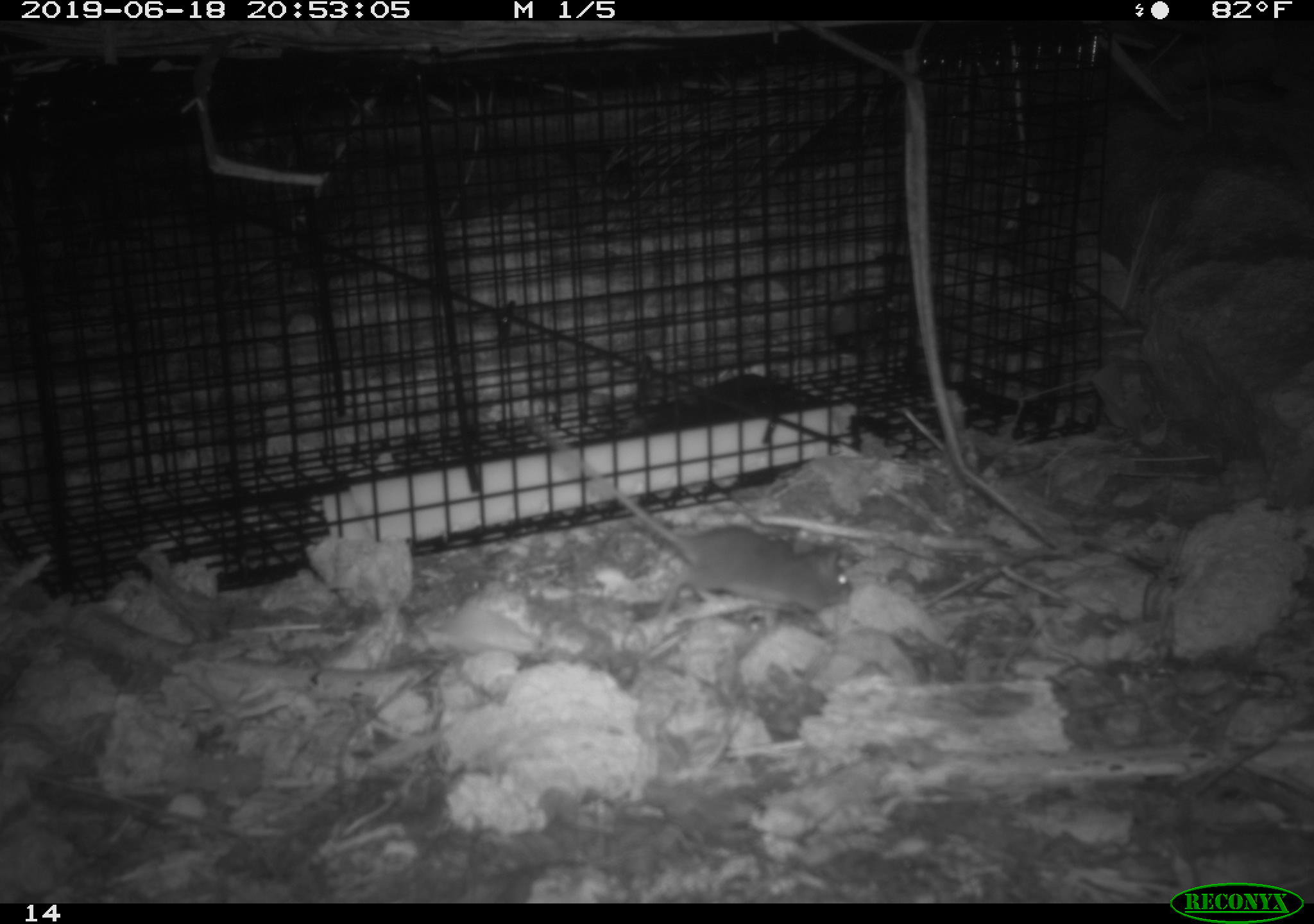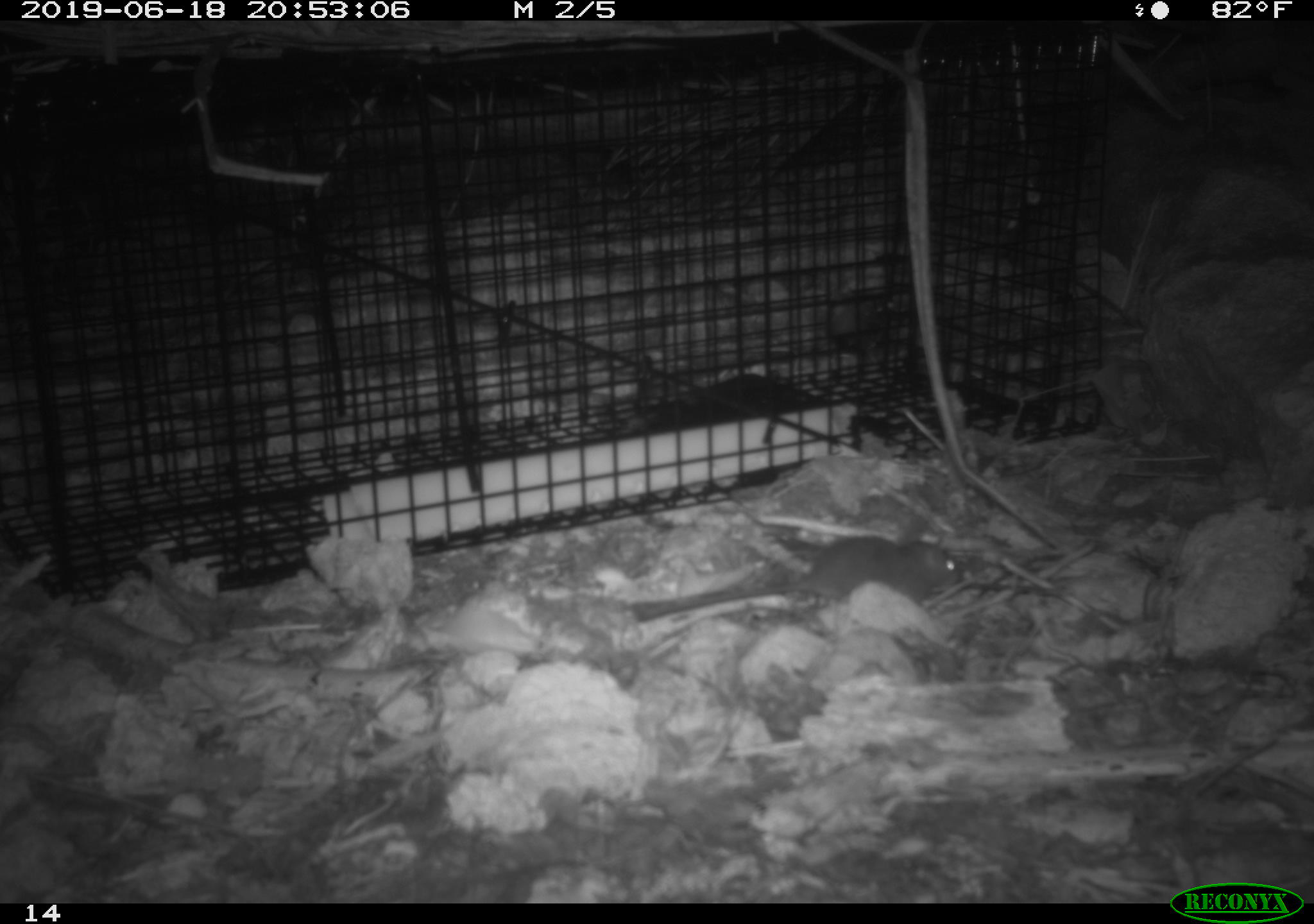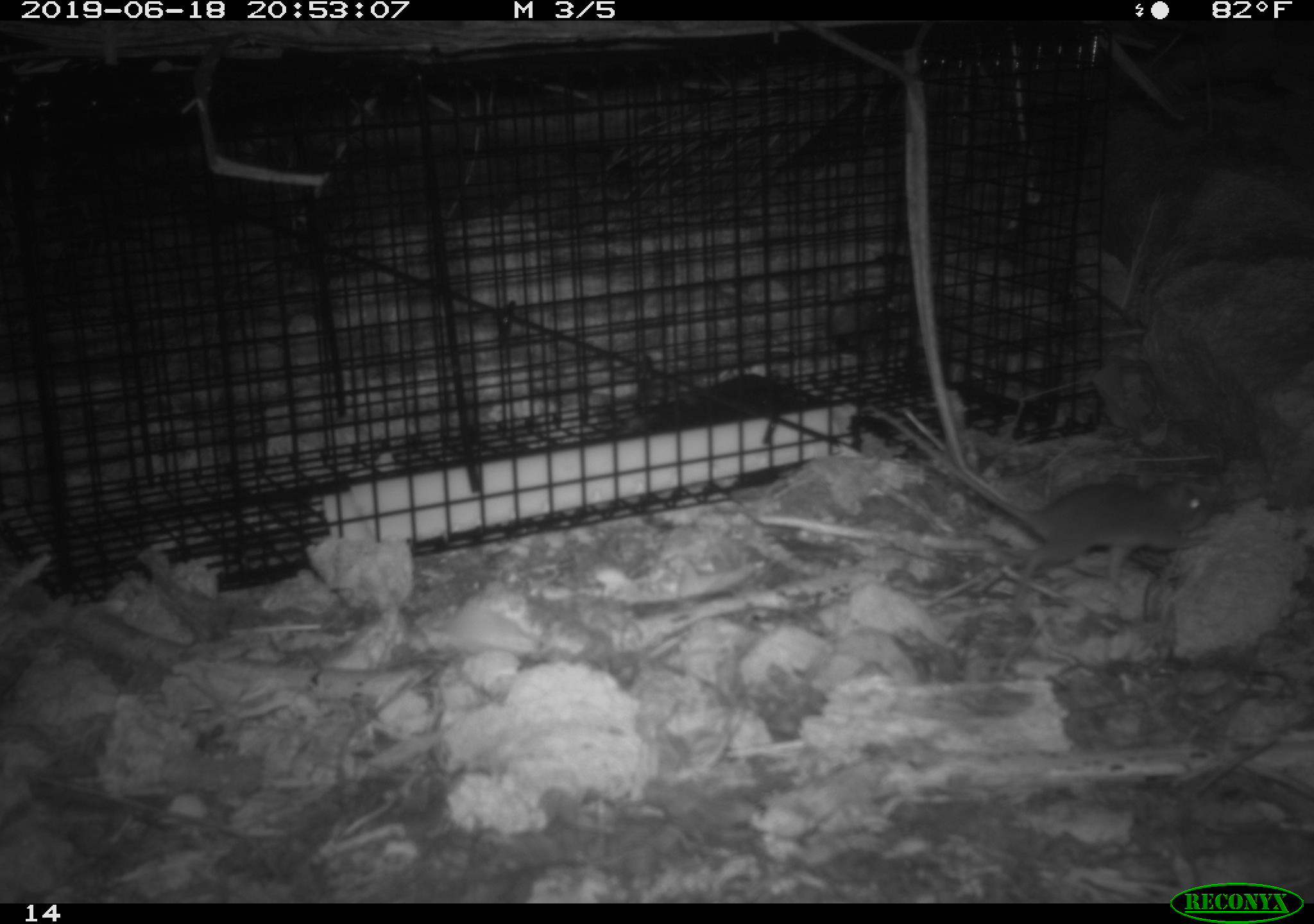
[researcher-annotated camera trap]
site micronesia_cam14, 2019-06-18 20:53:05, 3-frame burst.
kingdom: Animalia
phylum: Chordata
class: Mammalia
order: Rodentia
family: Muridae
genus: Rattus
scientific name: Rattus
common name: rat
Rat (Rattus).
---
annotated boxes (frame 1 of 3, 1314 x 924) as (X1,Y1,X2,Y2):
rat: (523,418,864,651)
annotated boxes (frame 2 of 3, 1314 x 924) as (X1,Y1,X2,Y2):
rat: (620,531,976,635)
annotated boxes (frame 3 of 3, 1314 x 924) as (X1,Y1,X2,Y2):
rat: (866,389,1217,593)